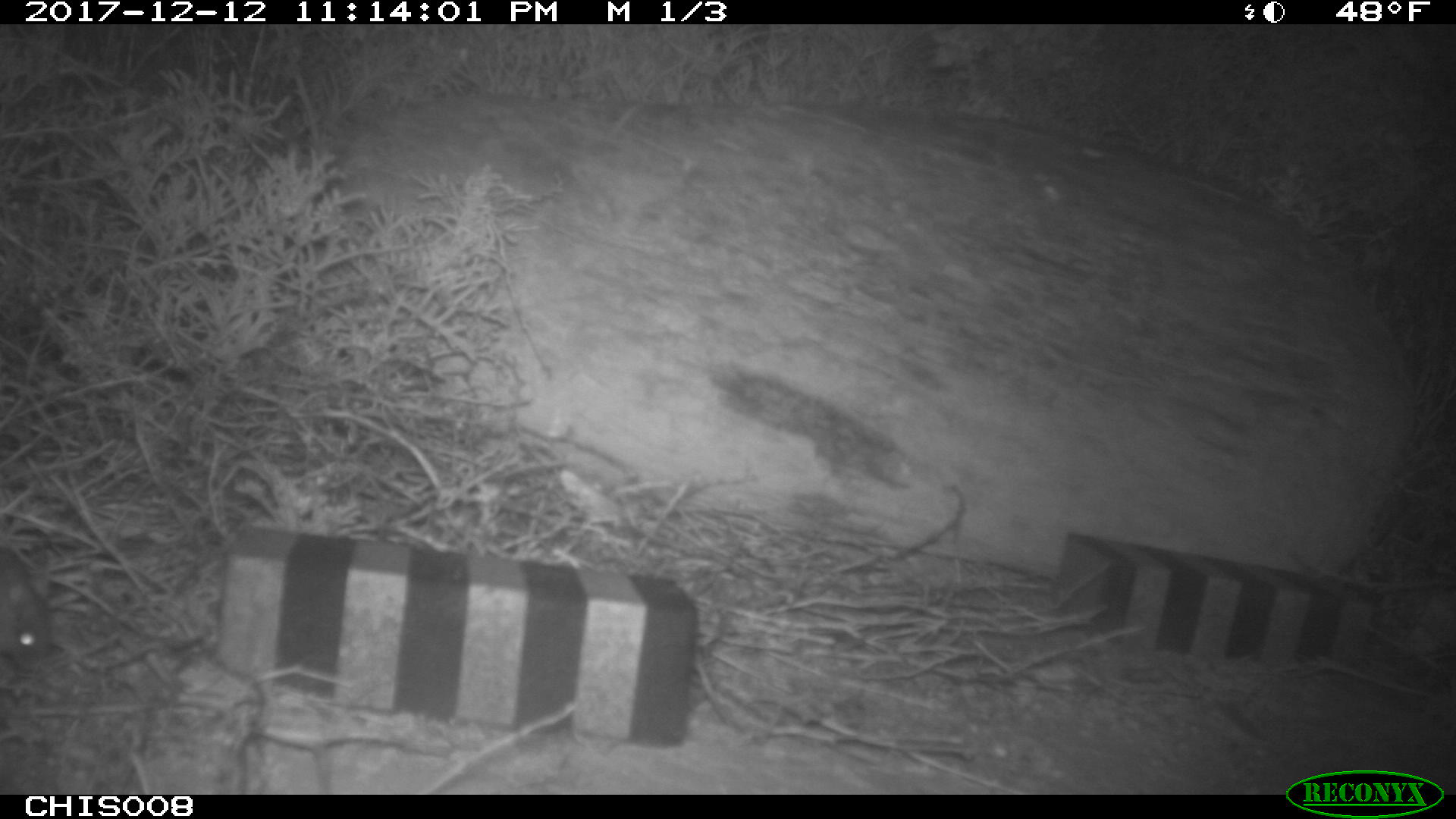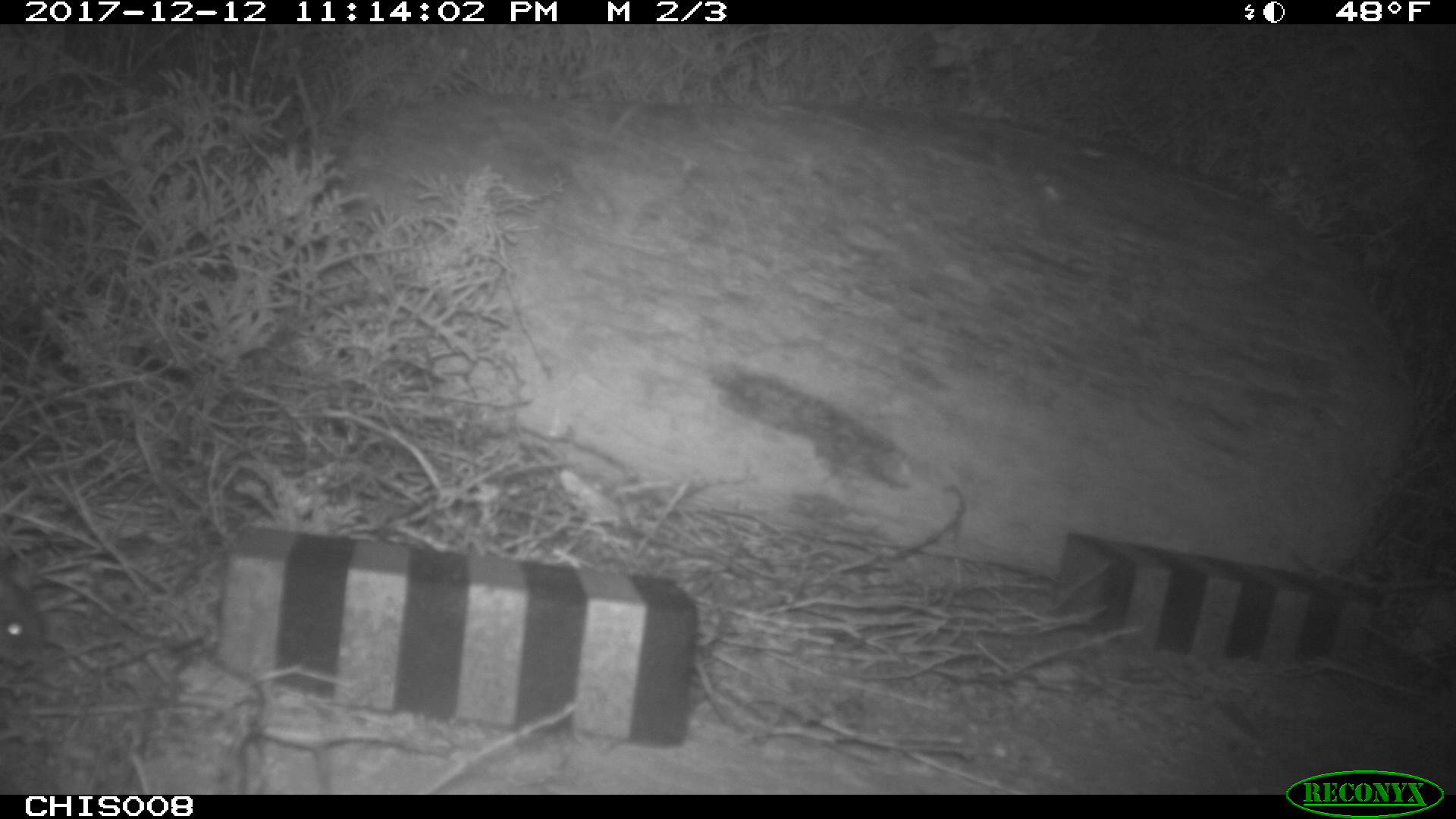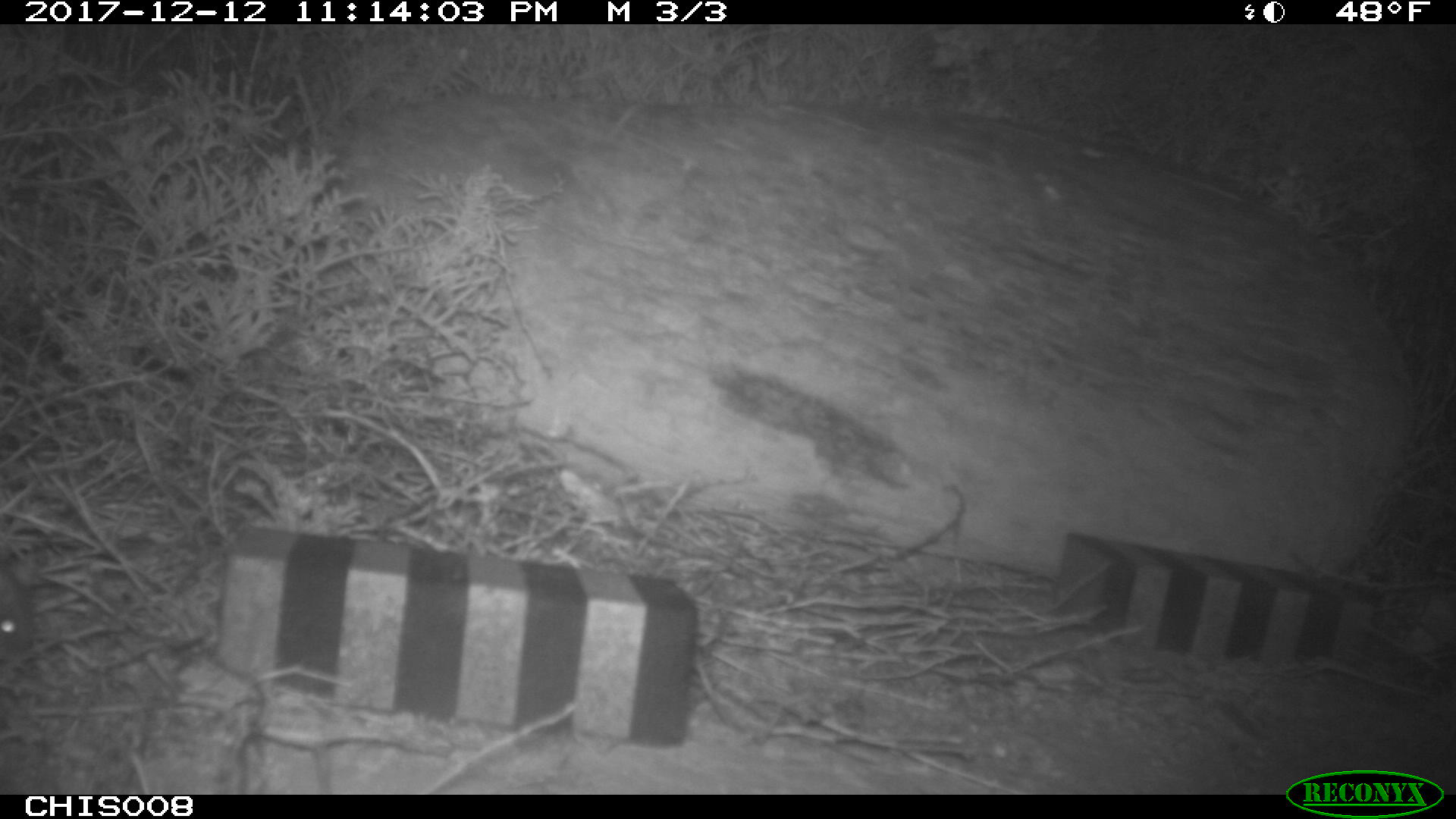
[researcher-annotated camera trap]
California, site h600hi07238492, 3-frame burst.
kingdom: Animalia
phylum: Chordata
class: Mammalia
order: Rodentia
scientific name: Rodentia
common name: rodent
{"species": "rodent (Rodentia)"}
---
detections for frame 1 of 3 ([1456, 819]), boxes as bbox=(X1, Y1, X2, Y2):
rodent: bbox=(0, 544, 51, 670)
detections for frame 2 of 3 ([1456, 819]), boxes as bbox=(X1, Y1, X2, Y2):
rodent: bbox=(0, 576, 46, 667)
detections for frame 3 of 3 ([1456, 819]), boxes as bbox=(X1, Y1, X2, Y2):
rodent: bbox=(0, 567, 30, 651)